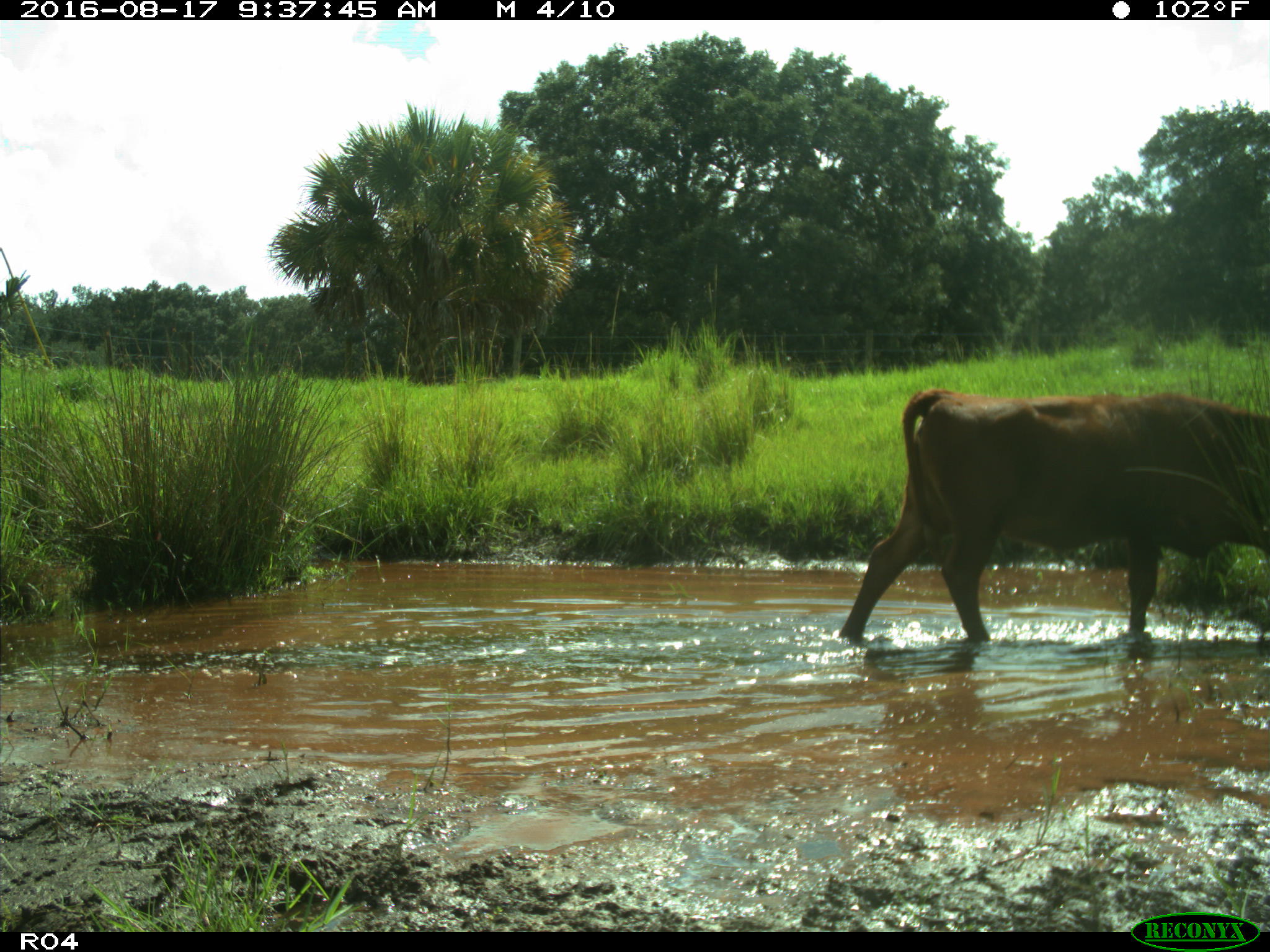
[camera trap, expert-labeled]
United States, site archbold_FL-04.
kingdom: Animalia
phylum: Chordata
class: Mammalia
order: Artiodactyla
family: Bovidae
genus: Bos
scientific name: Bos taurus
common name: domestic cow